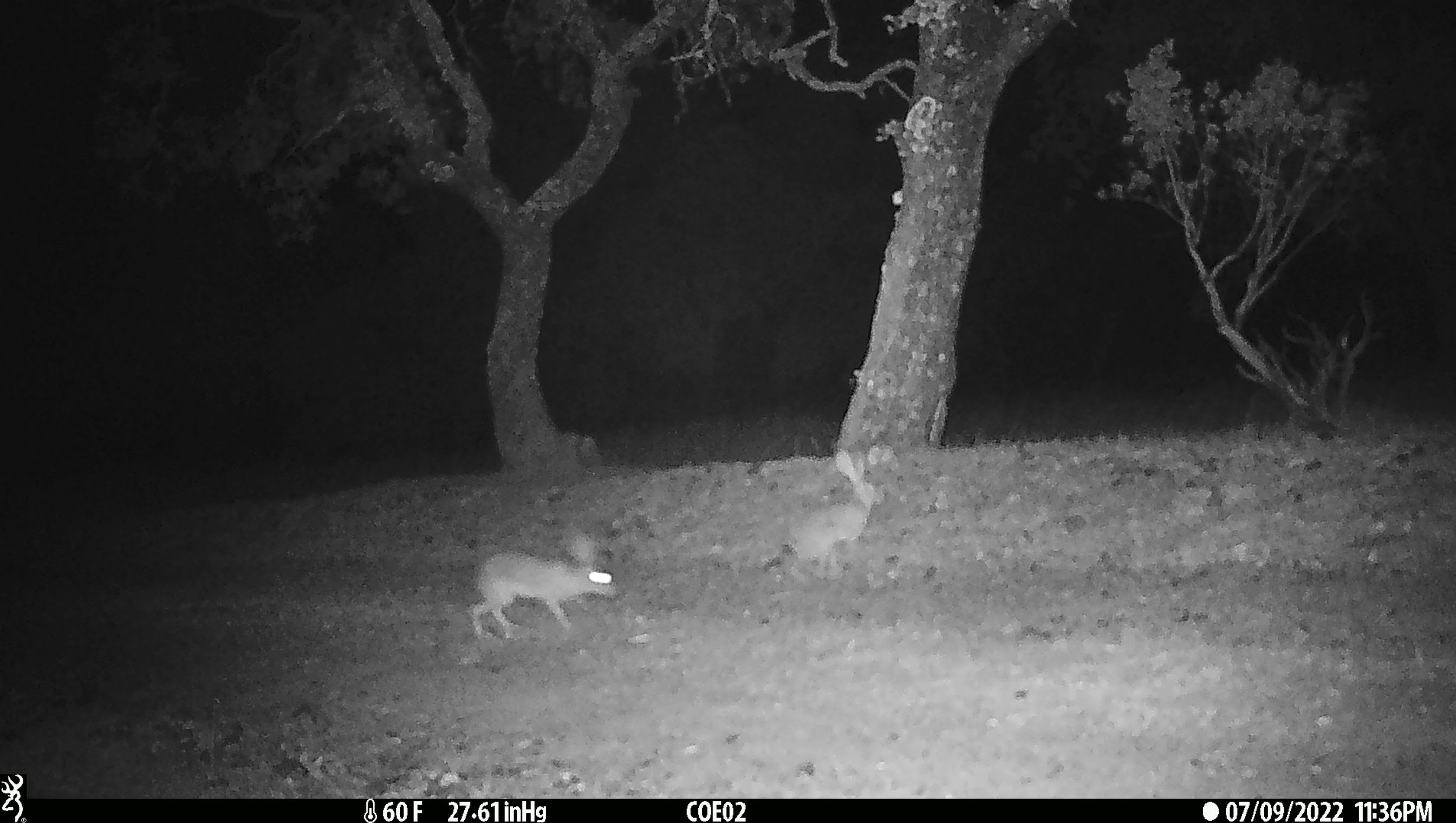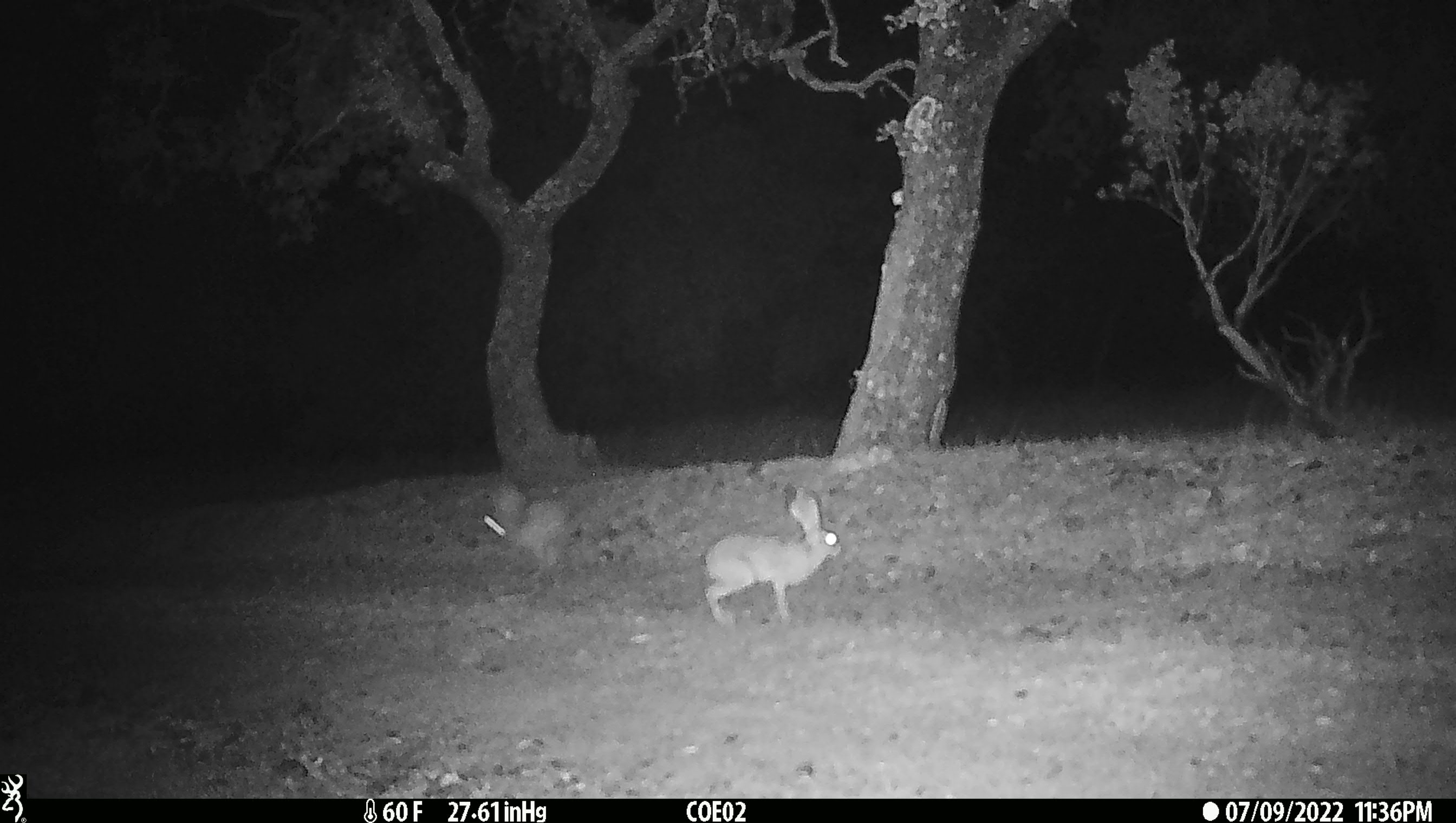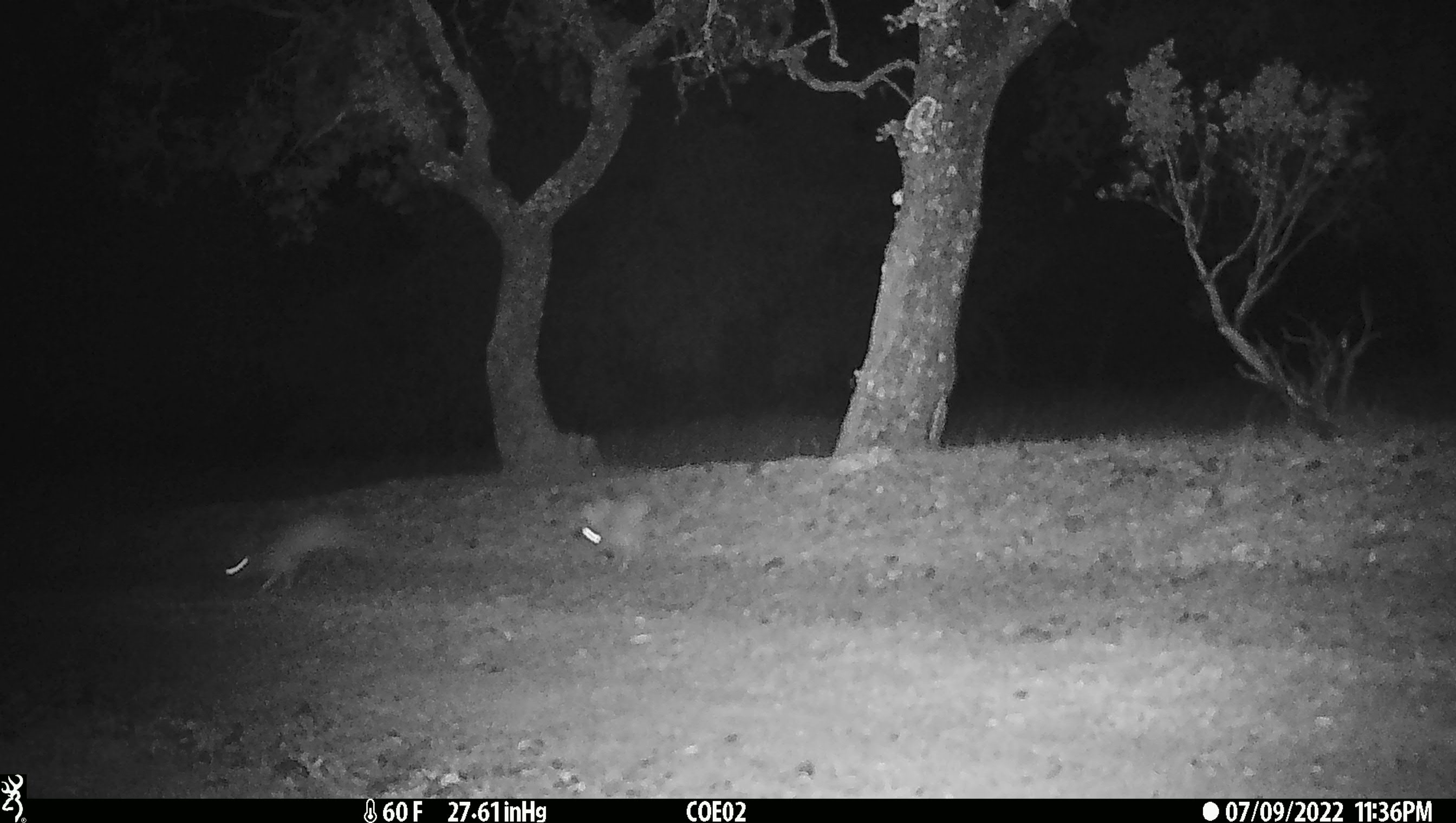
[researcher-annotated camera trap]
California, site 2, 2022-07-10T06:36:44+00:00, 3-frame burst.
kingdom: Animalia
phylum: Chordata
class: Mammalia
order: Lagomorpha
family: Leporidae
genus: Lepus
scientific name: Lepus californicus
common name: black-tailed jackrabbit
Black-tailed jackrabbit (Lepus californicus).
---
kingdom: Animalia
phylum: Chordata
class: Mammalia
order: Lagomorpha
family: Leporidae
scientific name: Leporidae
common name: rabbit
Rabbit (Leporidae).